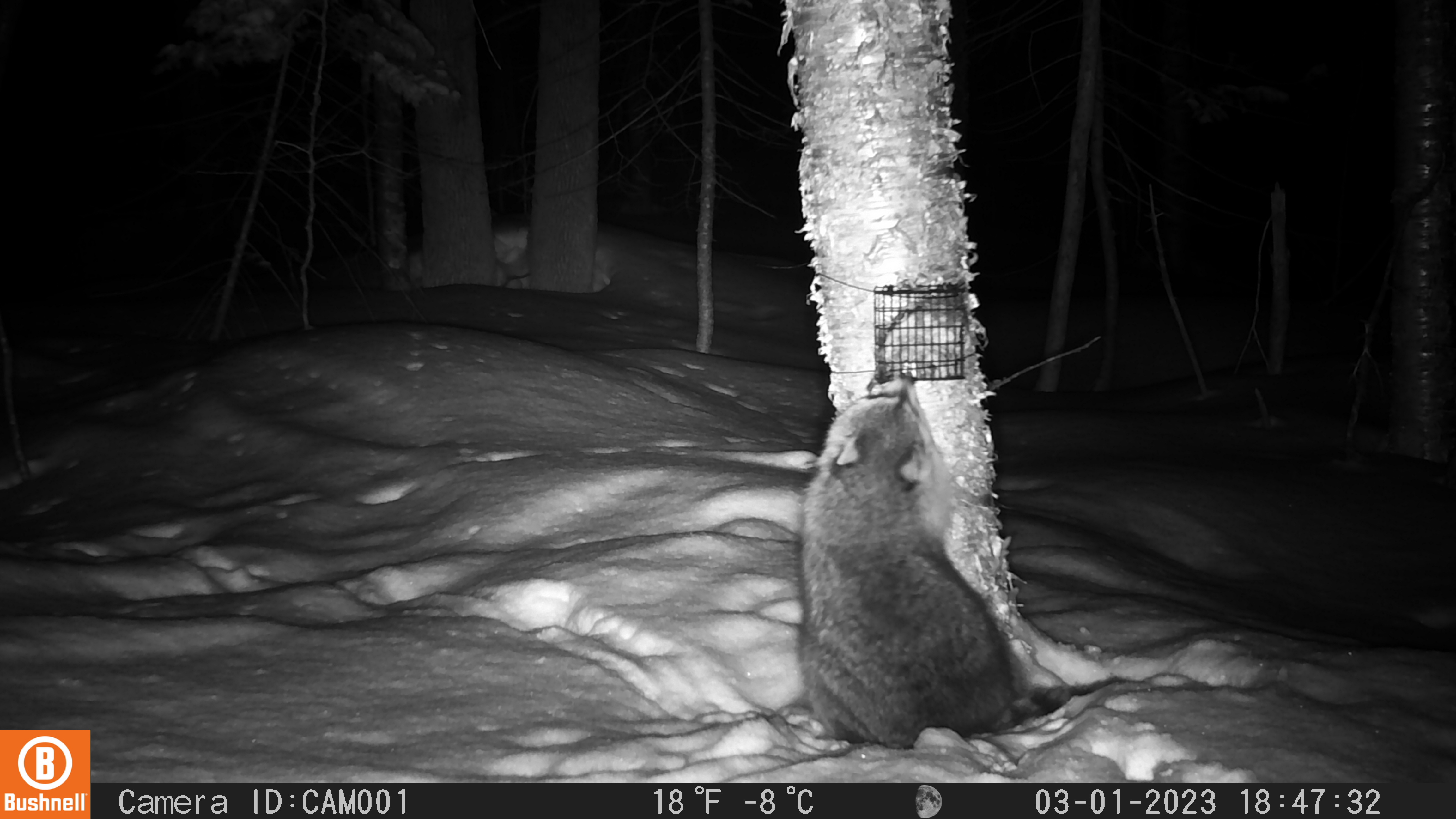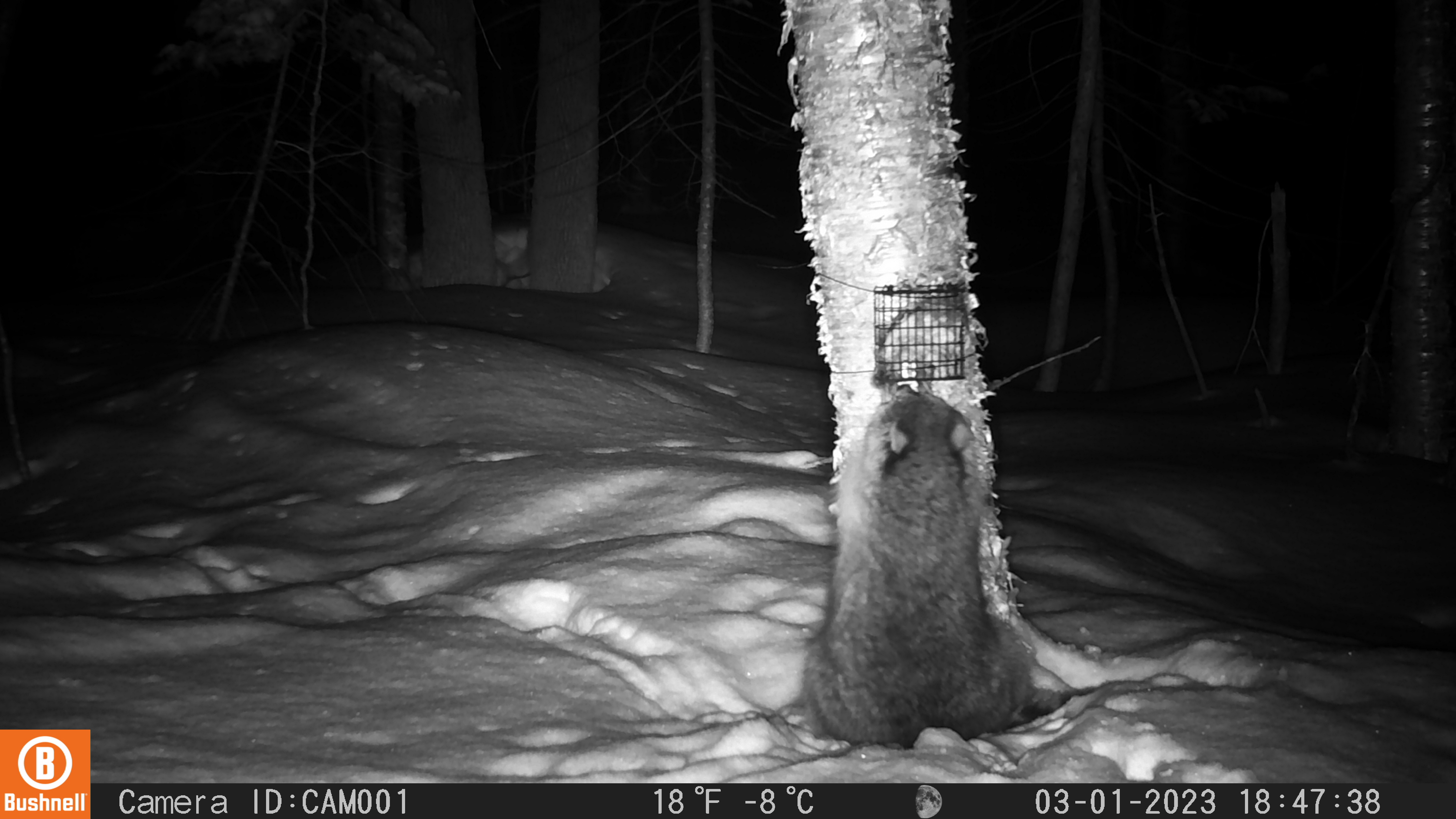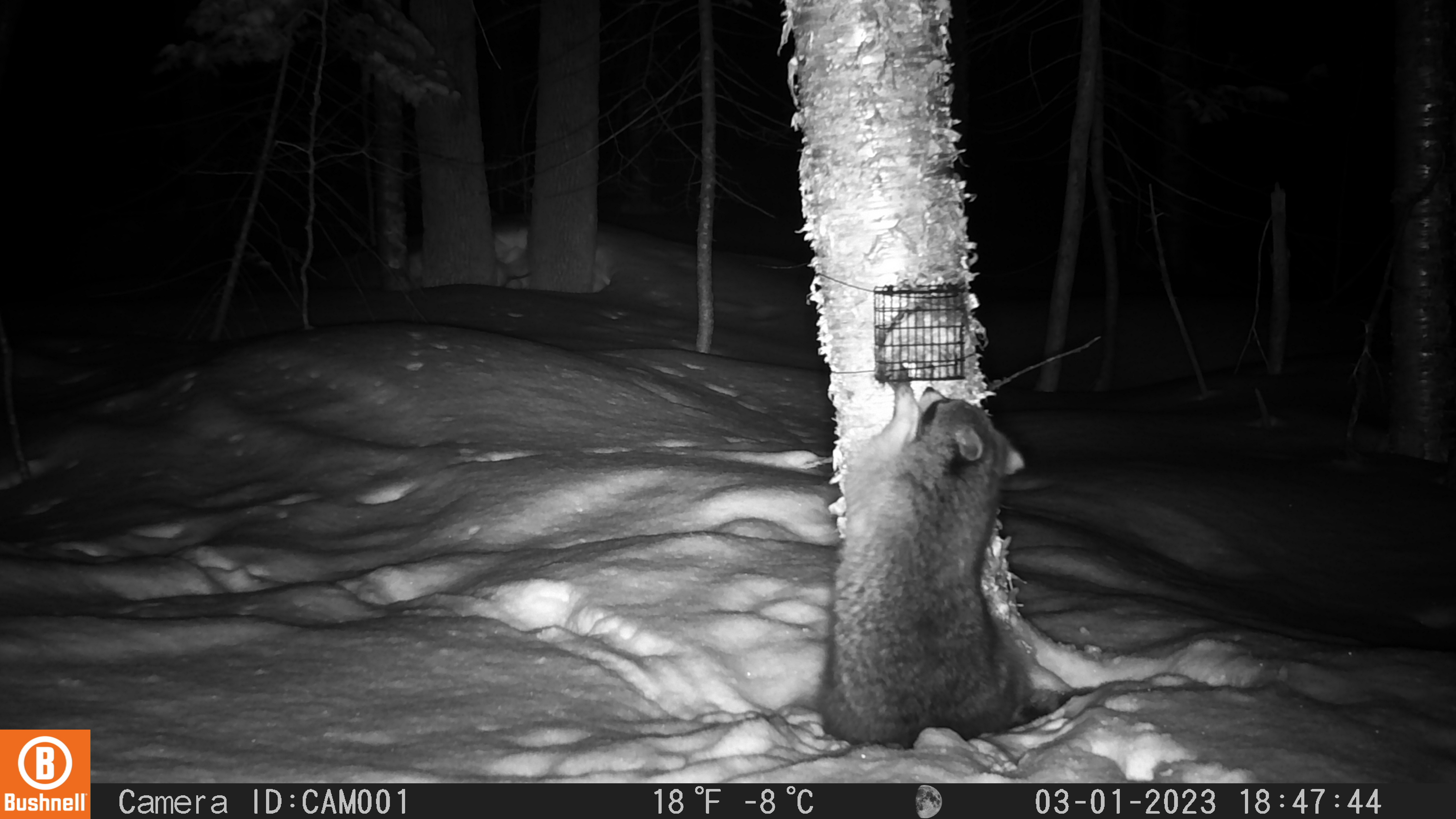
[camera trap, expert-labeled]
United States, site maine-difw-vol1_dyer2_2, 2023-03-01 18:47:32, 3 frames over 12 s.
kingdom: Animalia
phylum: Chordata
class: Mammalia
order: Carnivora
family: Procyonidae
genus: Procyon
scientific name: Procyon lotor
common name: raccoon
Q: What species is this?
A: Raccoon (Procyon lotor).